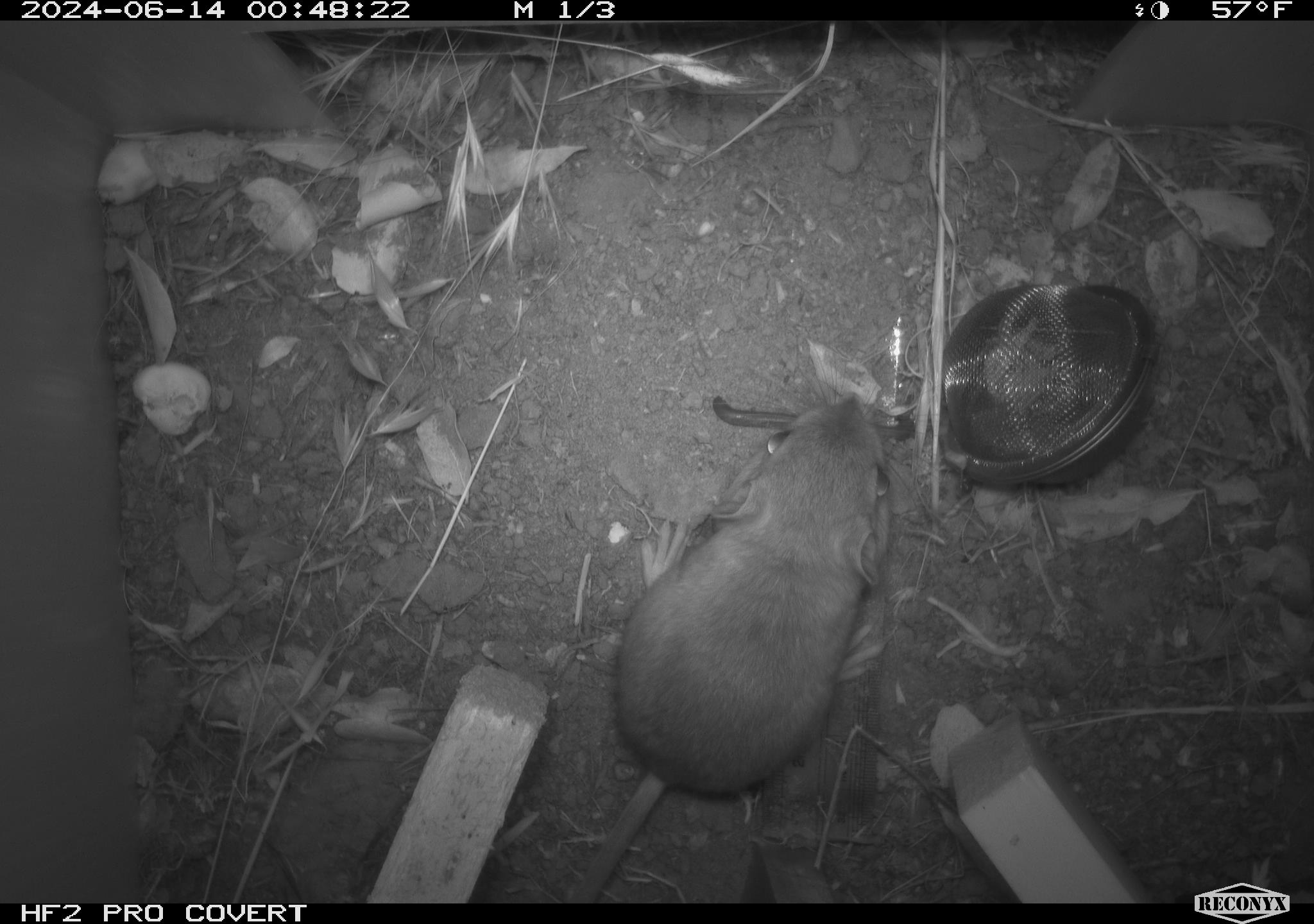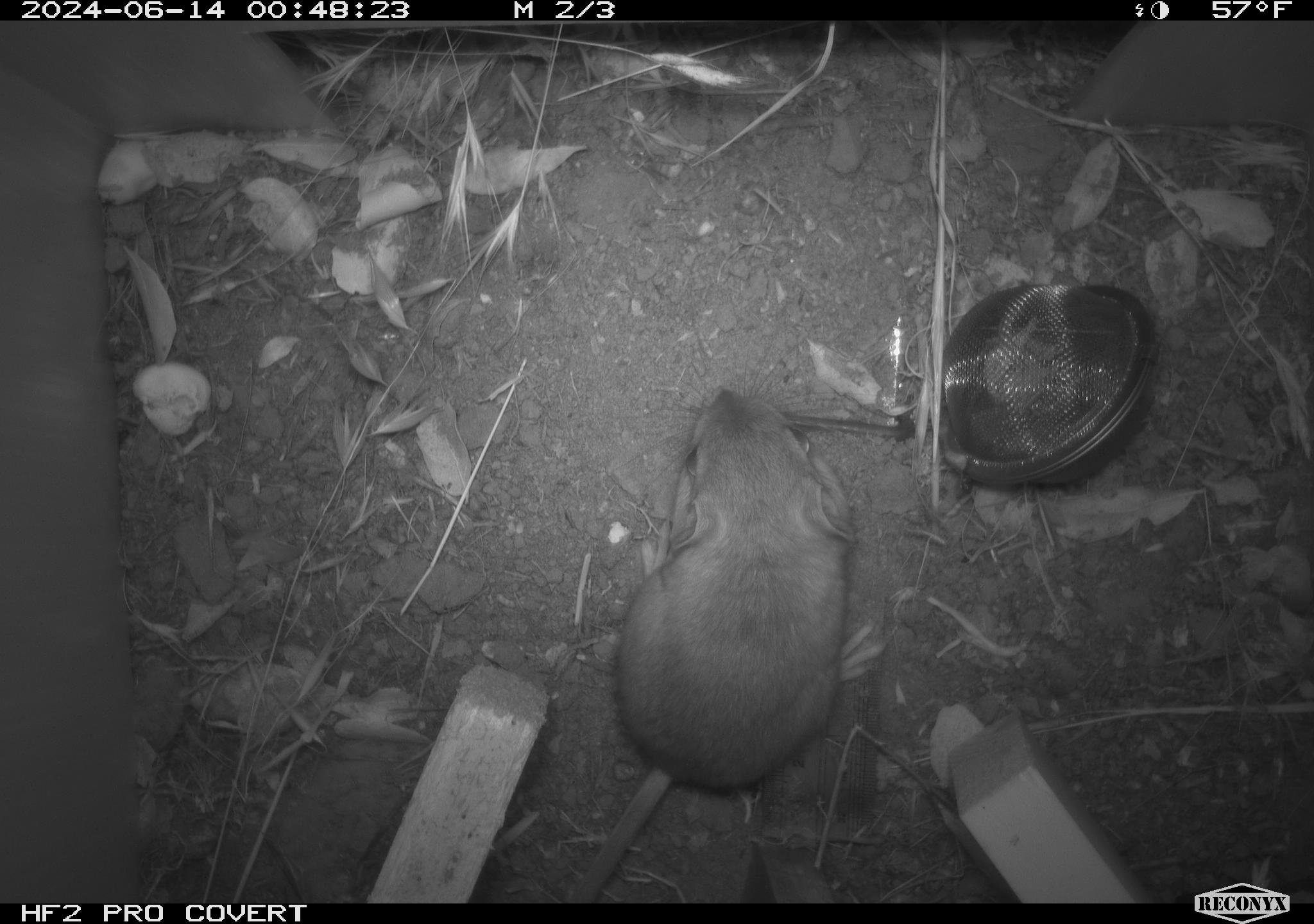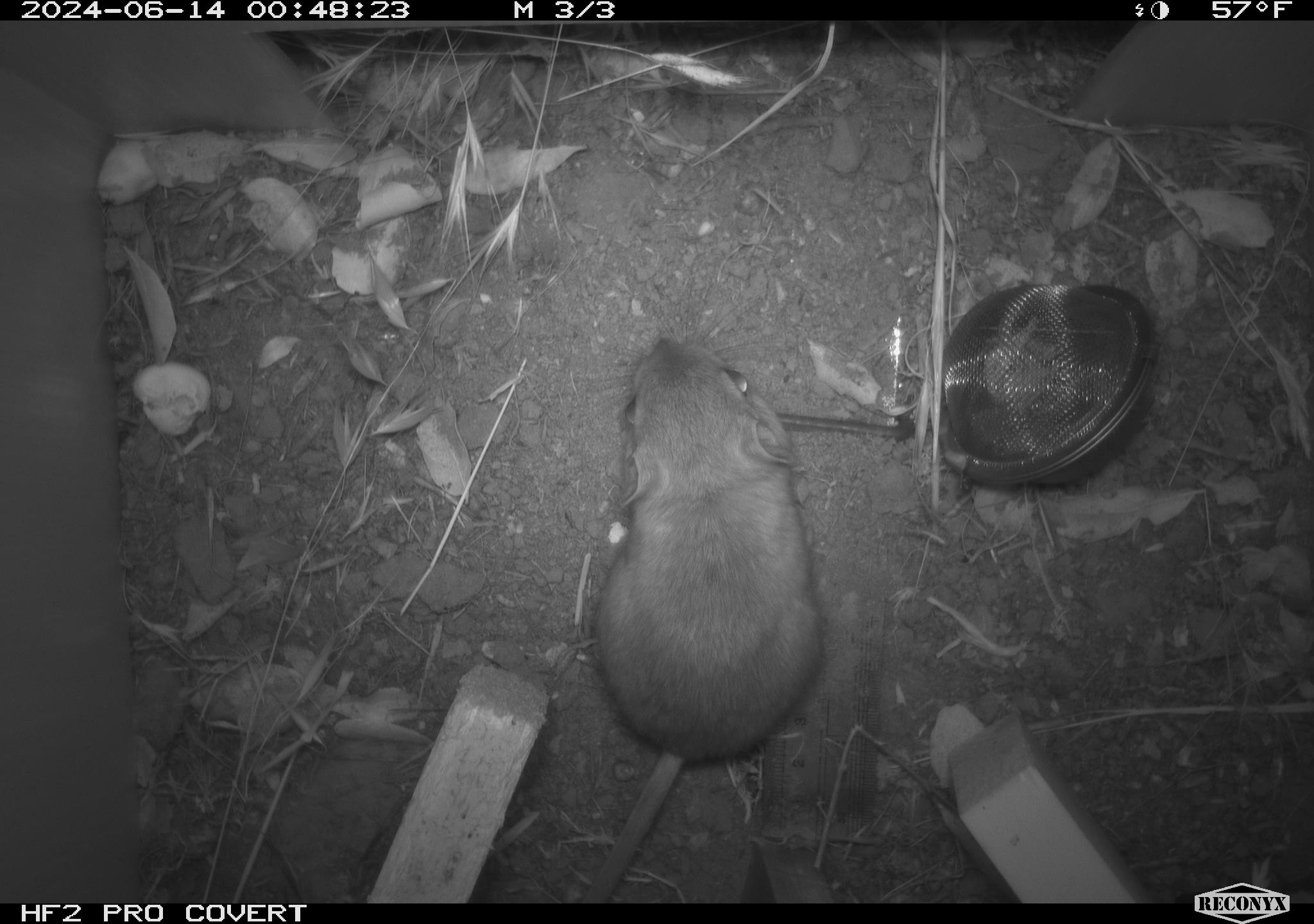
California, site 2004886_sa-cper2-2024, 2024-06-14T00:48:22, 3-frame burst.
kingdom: Animalia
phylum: Chordata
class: Mammalia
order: Rodentia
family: Heteromyidae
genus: Dipodomys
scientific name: Dipodomys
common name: kangaroo rats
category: dipodomys species